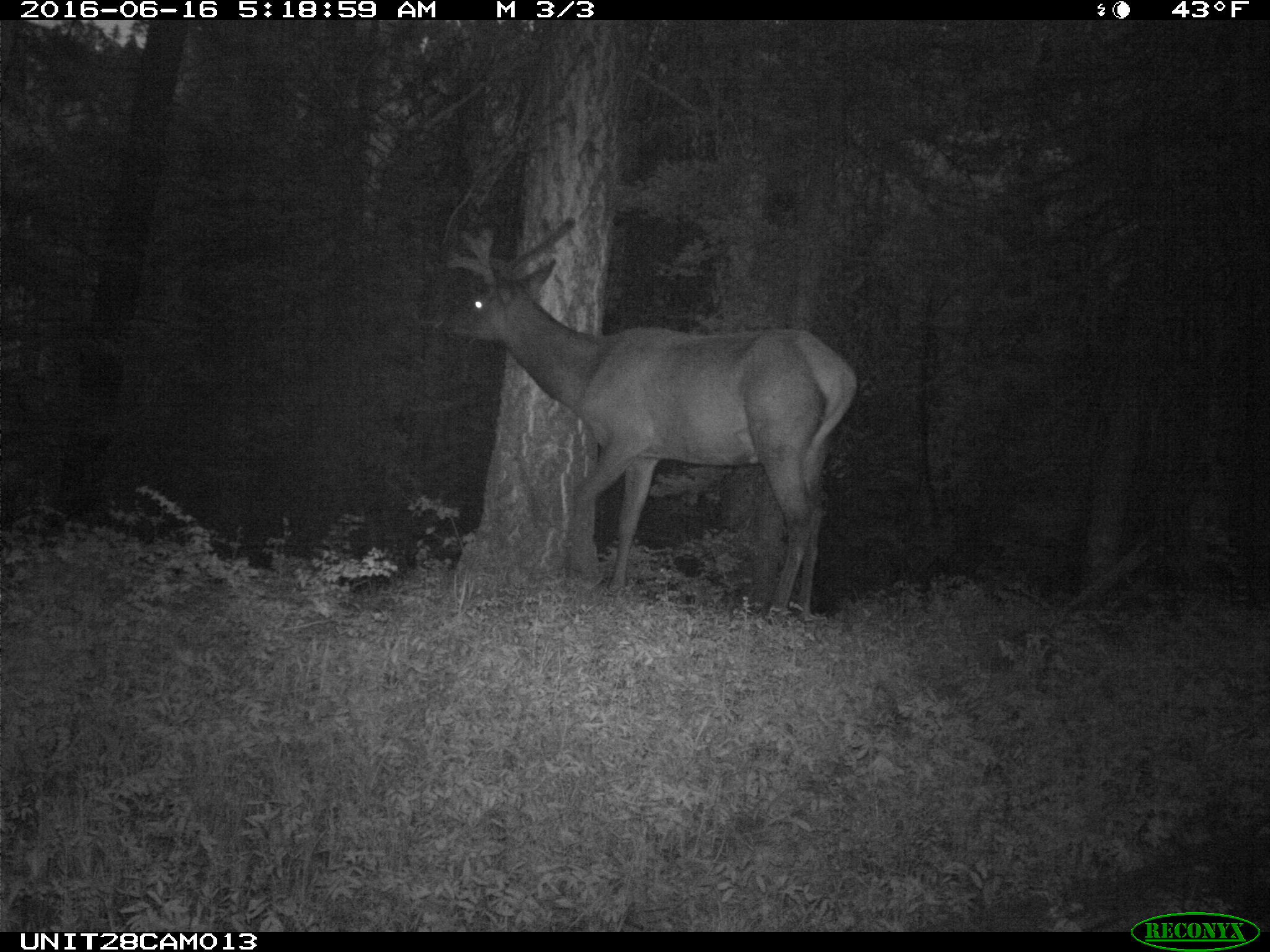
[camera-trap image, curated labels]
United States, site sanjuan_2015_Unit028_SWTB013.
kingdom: Animalia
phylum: Chordata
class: Mammalia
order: Artiodactyla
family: Cervidae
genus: Cervus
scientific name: Cervus elaphus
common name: red deer